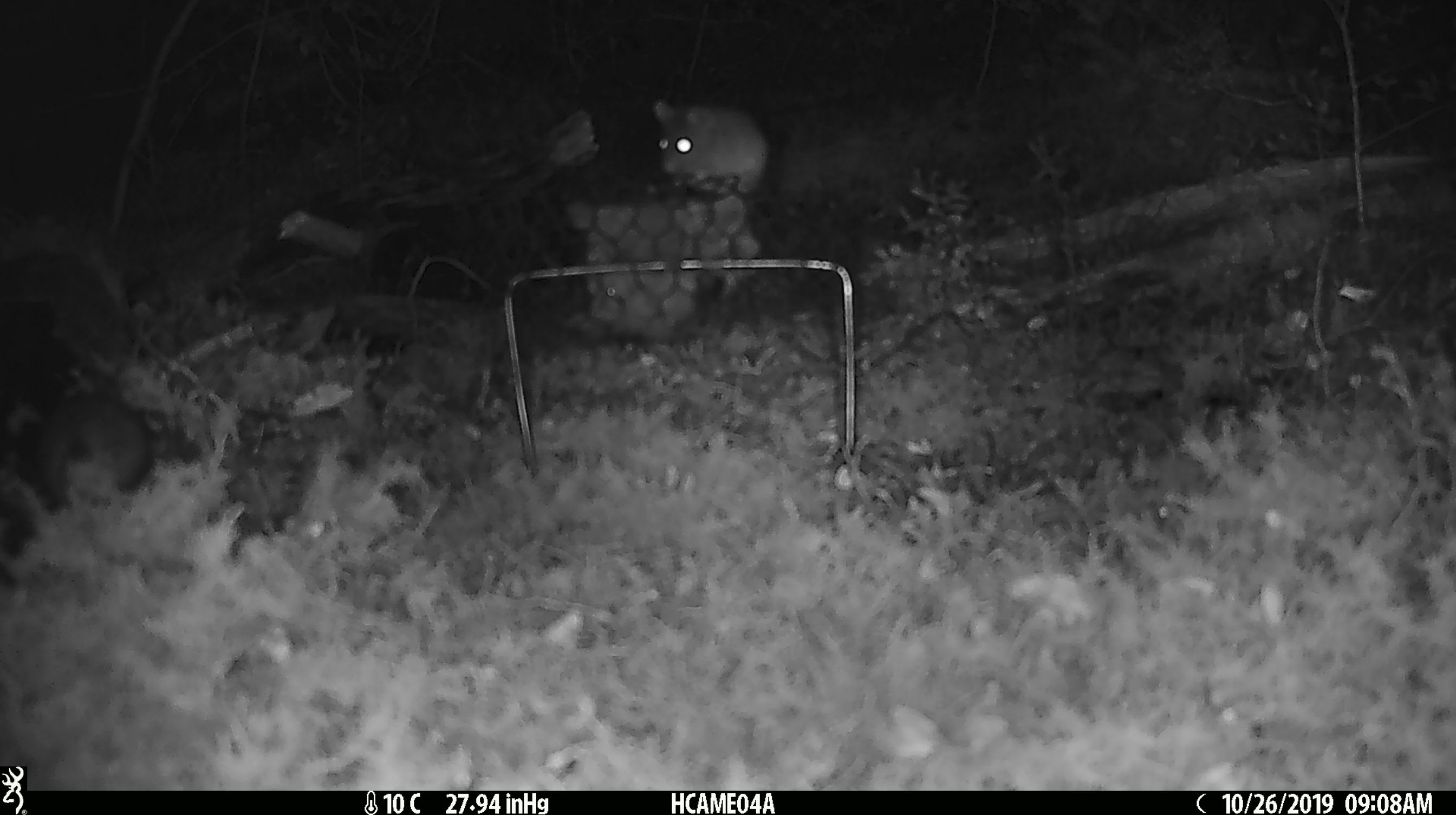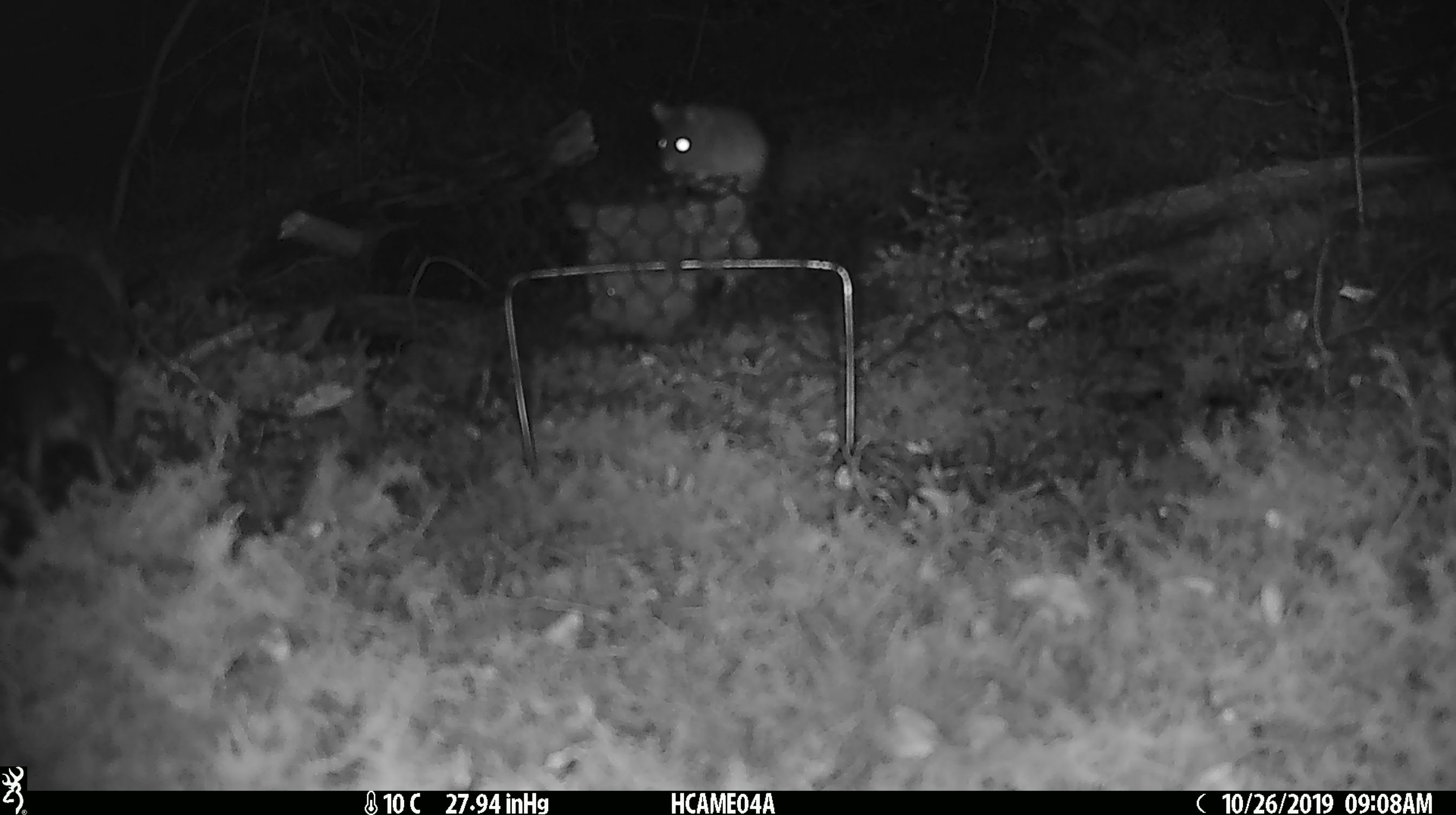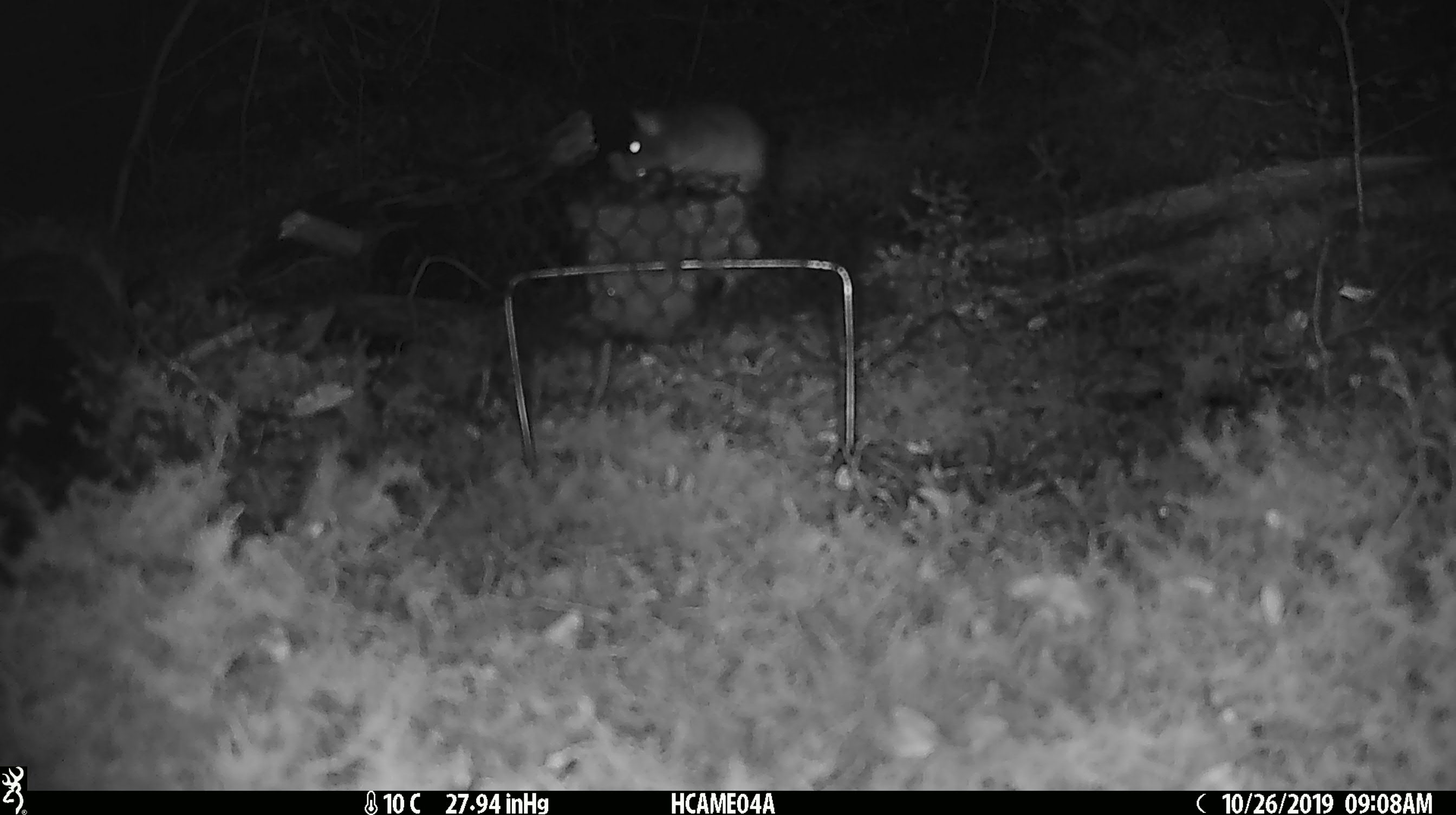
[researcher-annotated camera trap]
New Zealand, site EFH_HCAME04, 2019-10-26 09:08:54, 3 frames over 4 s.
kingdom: Animalia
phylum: Chordata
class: Mammalia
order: Rodentia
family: Muridae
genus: Mus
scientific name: Mus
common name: mouse